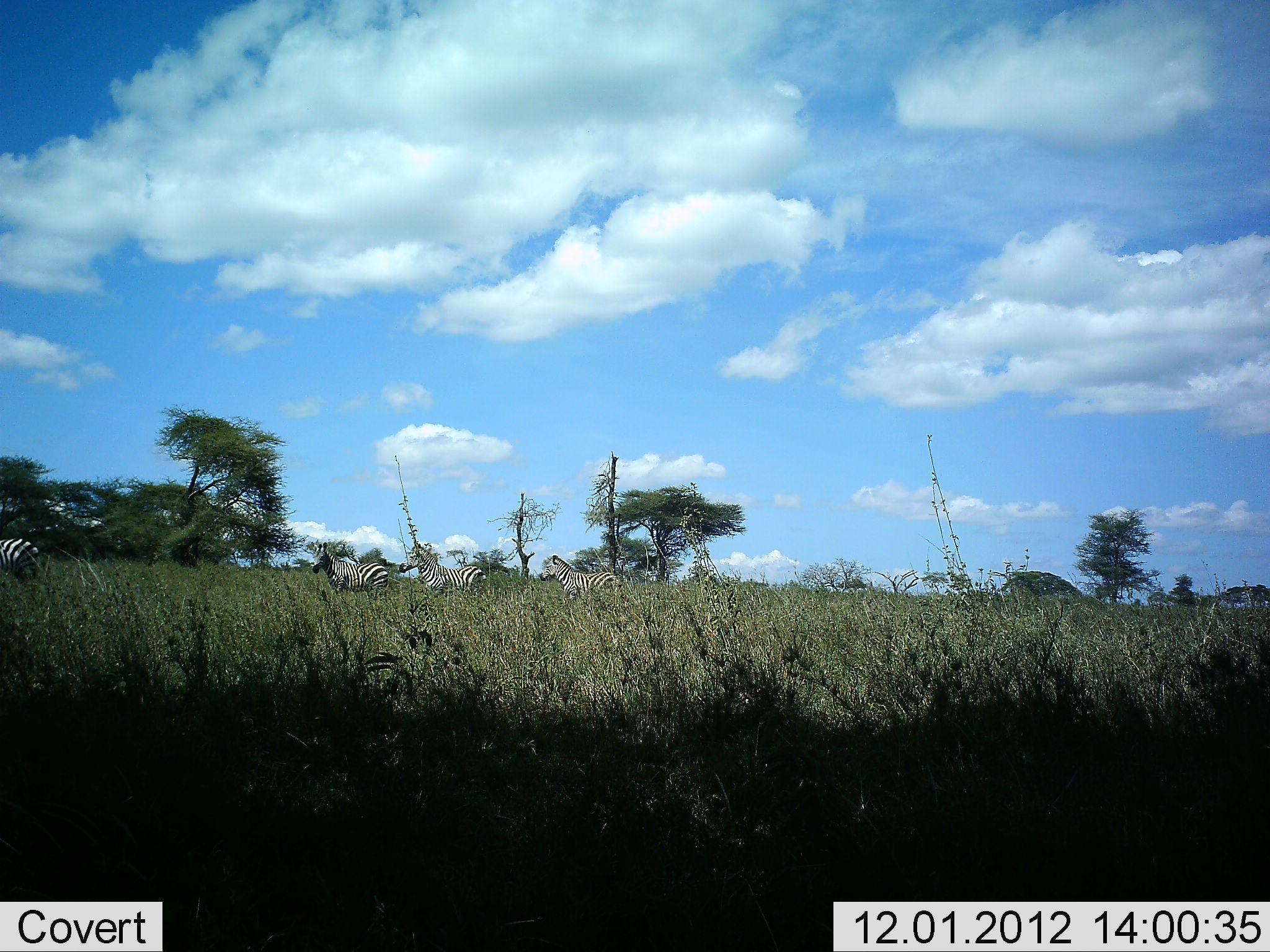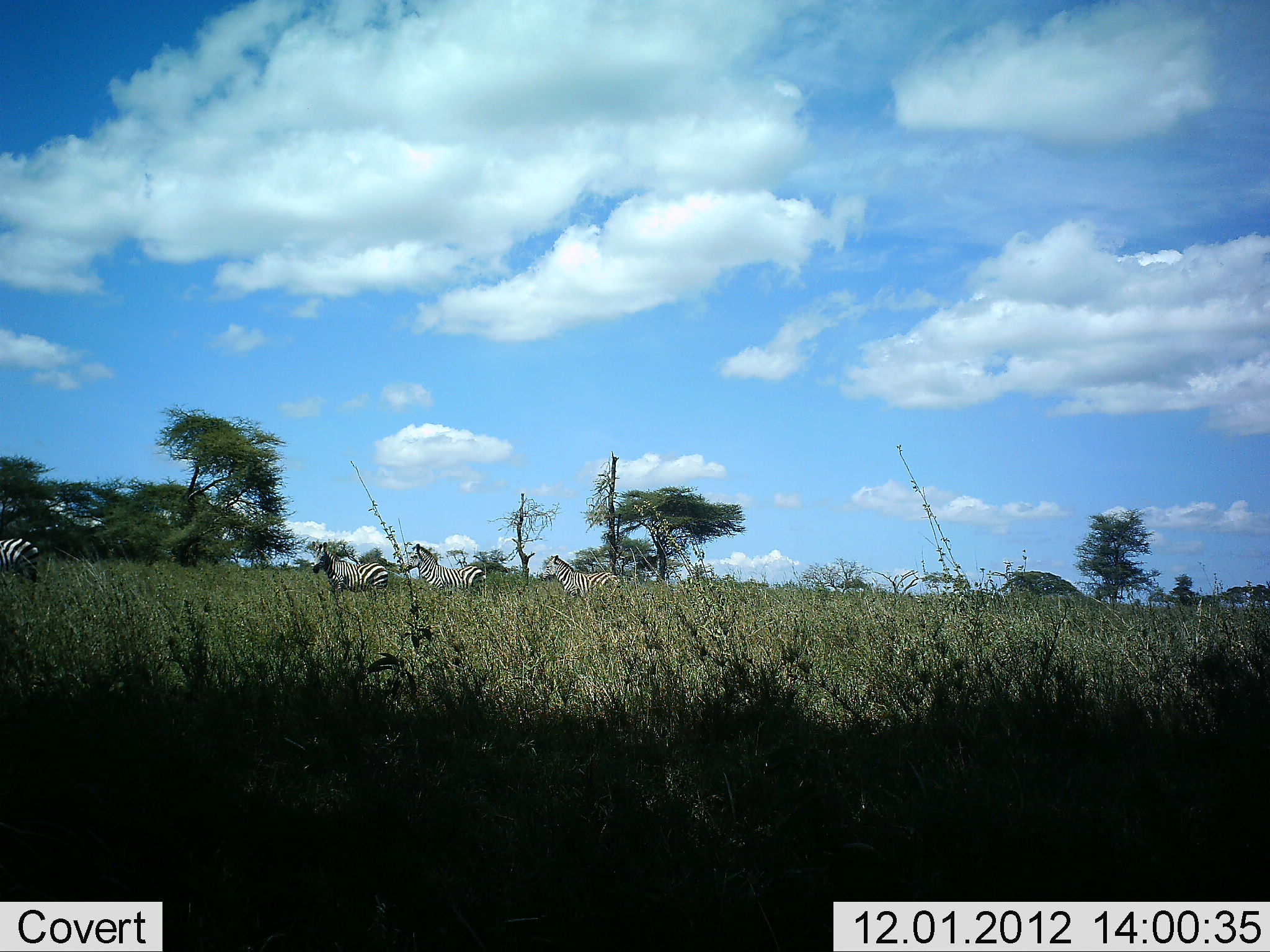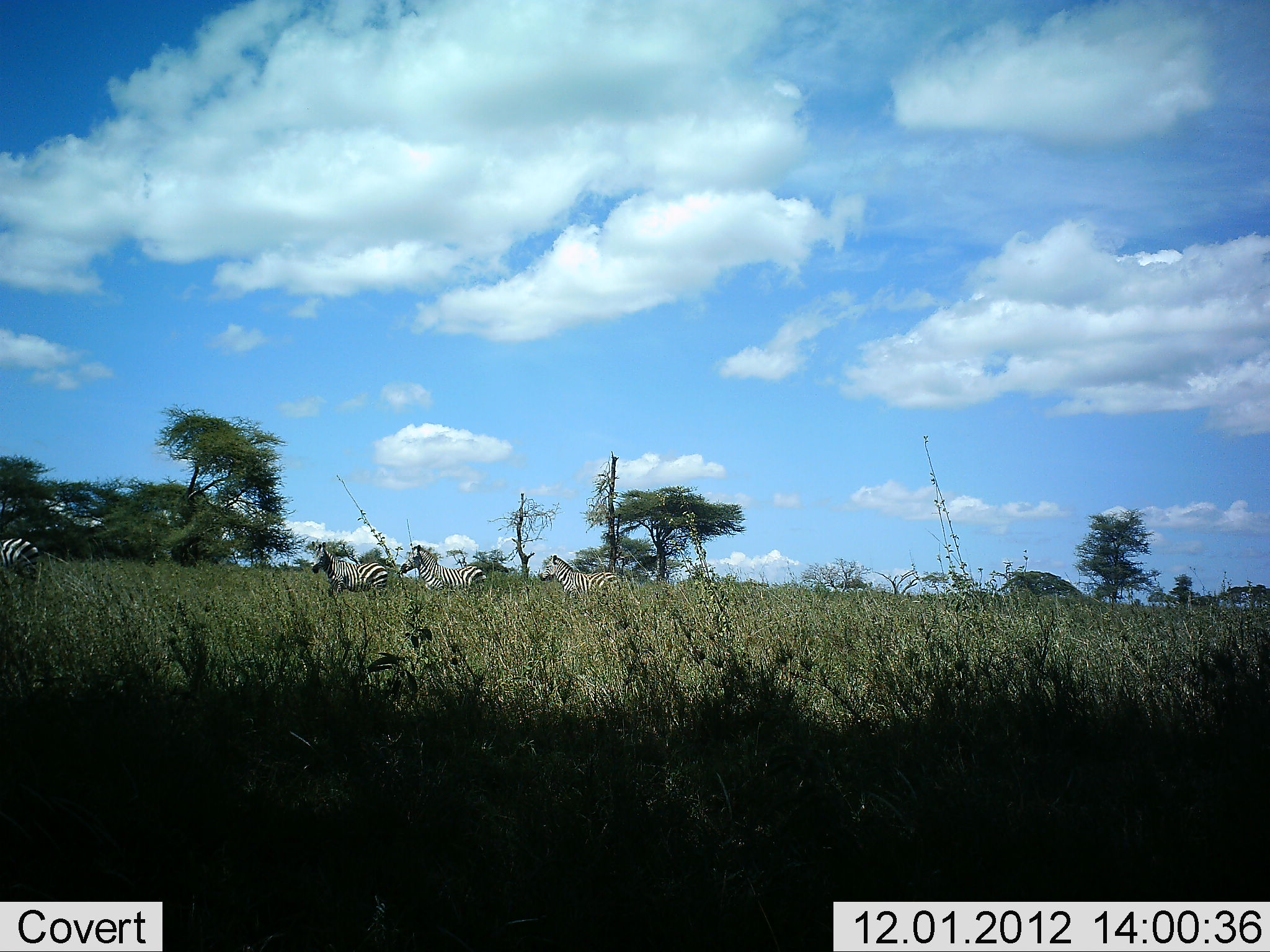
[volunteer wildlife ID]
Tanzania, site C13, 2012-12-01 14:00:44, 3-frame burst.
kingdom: Animalia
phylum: Chordata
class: Mammalia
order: Perissodactyla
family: Equidae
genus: Equus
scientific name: Equus quagga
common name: plains zebra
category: zebra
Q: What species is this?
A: Zebra (plains zebra) (Equus quagga).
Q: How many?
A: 4.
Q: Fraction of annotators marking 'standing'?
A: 90%.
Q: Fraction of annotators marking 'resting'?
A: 0%.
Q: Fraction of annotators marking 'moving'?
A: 10%.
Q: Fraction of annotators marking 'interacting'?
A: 0%.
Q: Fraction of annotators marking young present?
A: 0%.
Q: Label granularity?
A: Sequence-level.